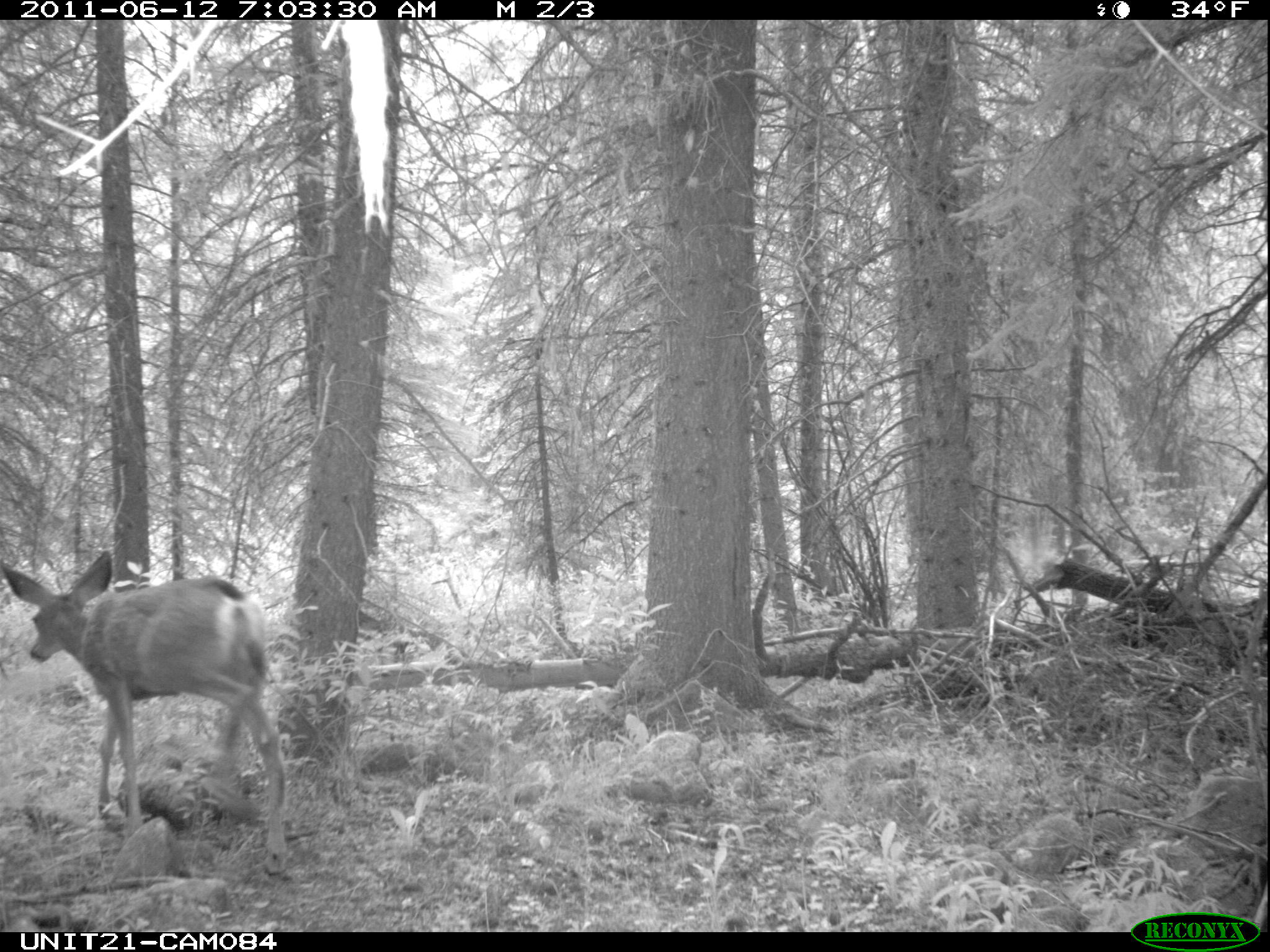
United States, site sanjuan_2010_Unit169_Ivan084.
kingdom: Animalia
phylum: Chordata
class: Mammalia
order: Artiodactyla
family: Cervidae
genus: Odocoileus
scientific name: Odocoileus hemionus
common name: mule deer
Odocoileus hemionus (mule deer).